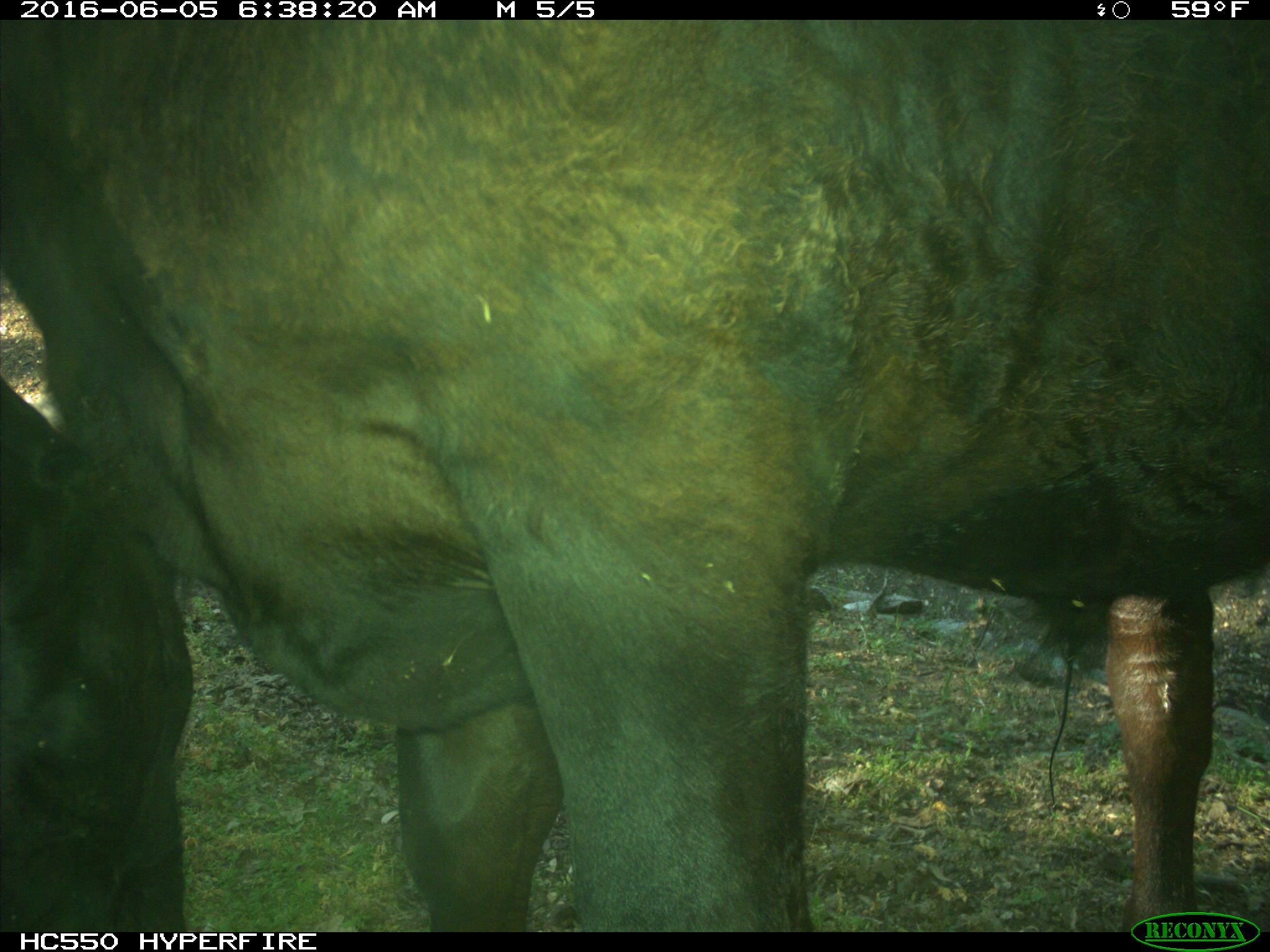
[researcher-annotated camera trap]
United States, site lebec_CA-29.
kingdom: Animalia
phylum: Chordata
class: Mammalia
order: Artiodactyla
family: Bovidae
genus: Bos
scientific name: Bos taurus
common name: domestic cow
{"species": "Bos taurus (domestic cow)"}